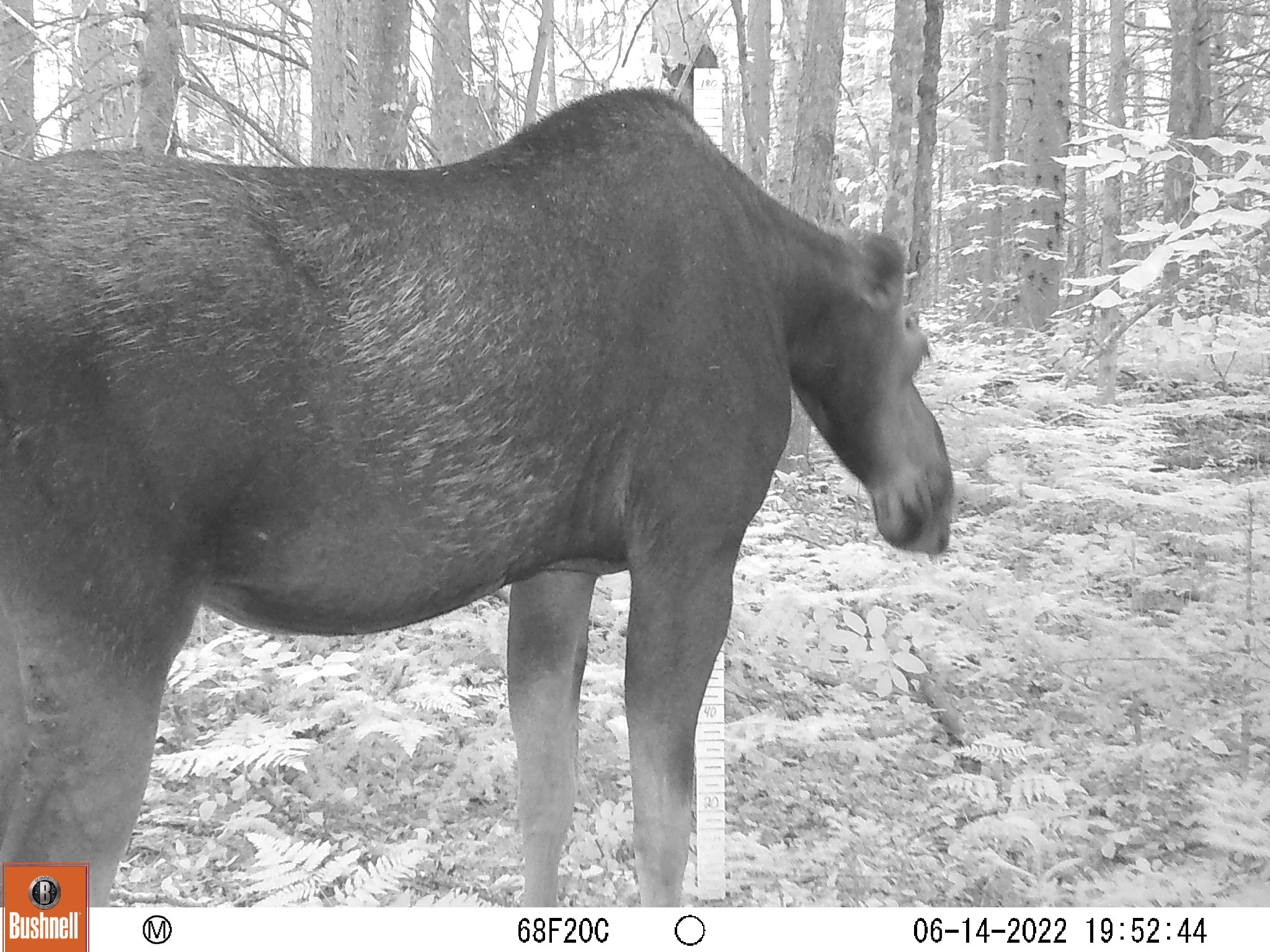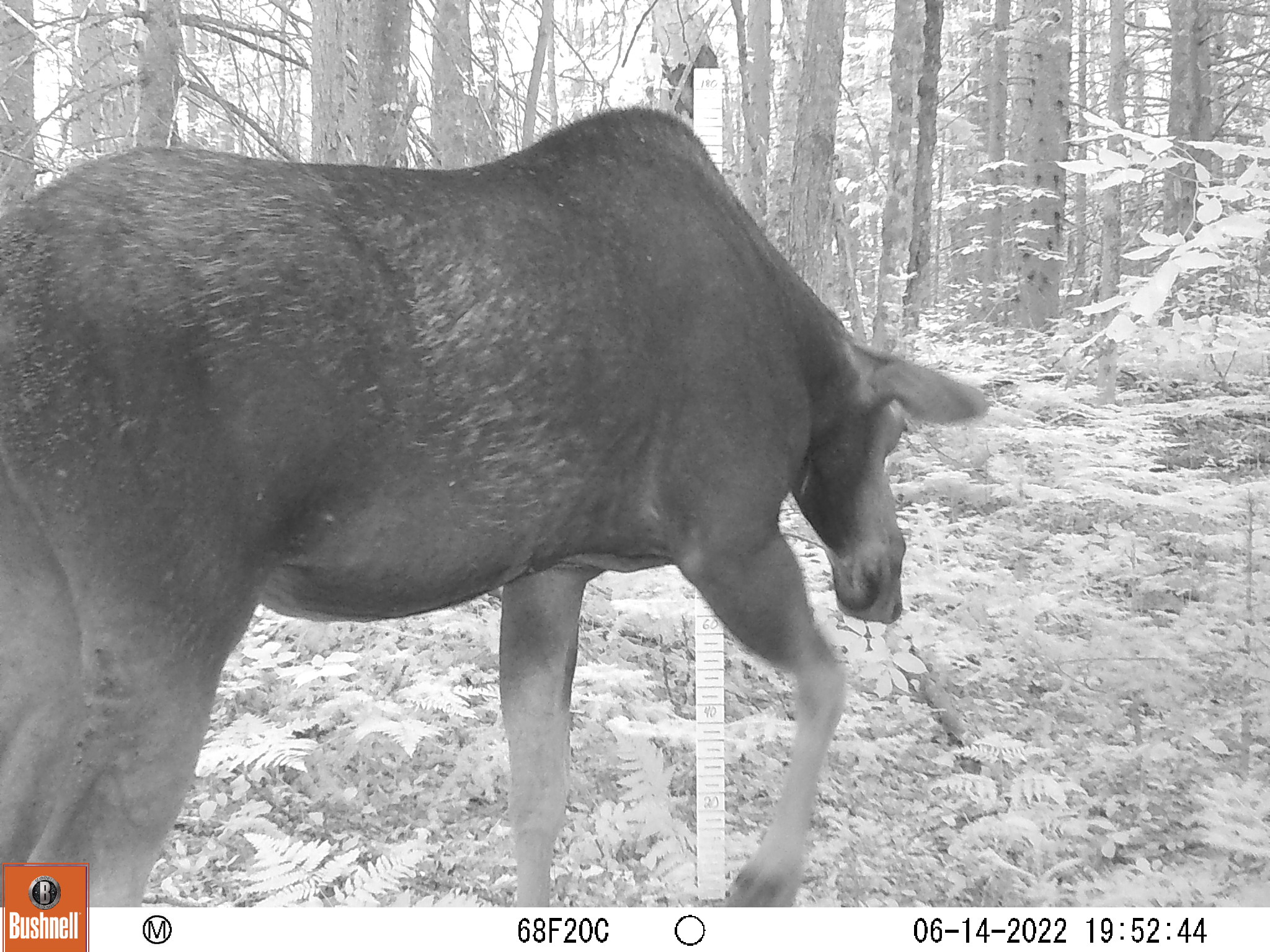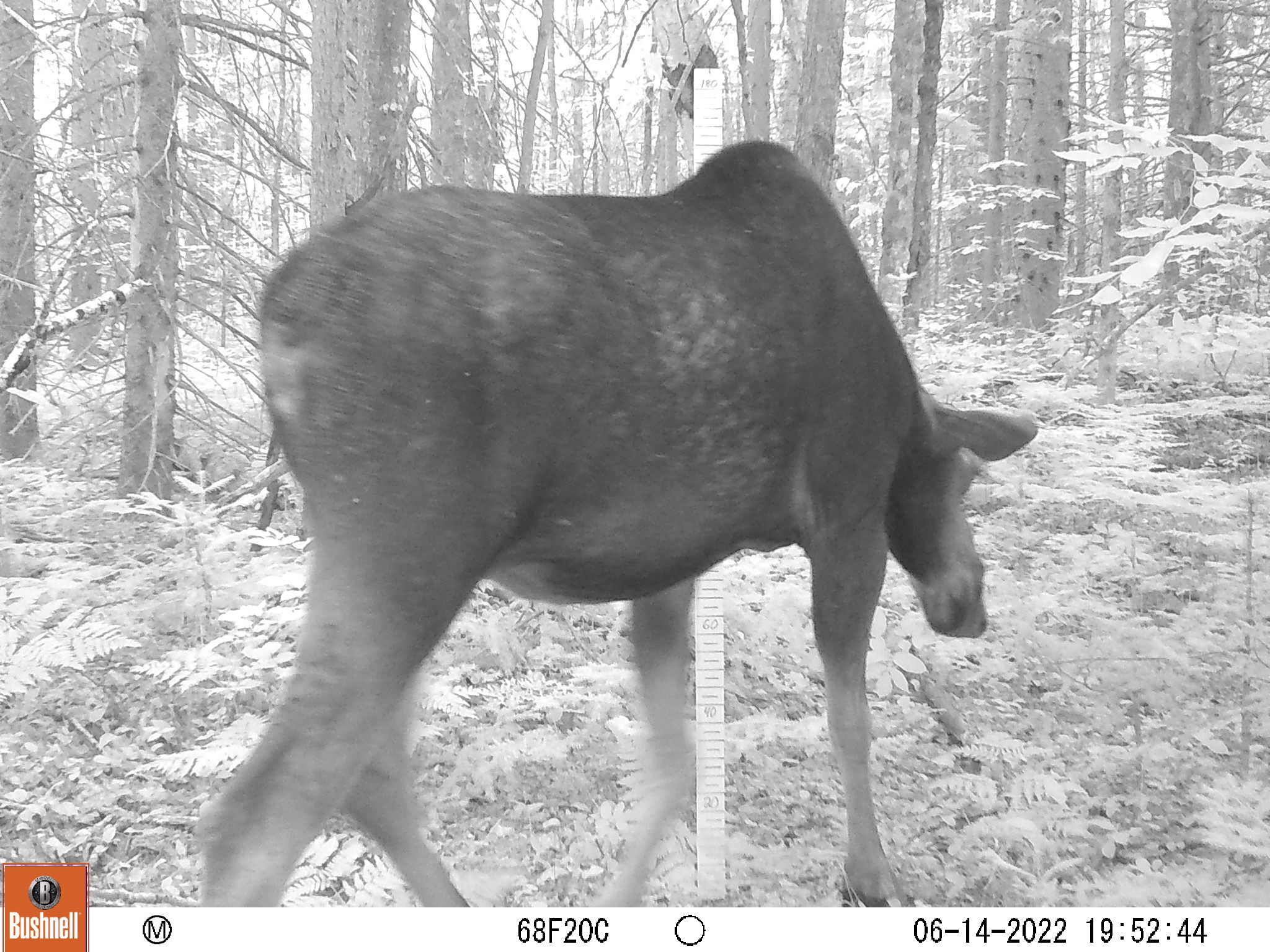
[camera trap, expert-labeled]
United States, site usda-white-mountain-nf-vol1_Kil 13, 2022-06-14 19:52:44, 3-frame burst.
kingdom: Animalia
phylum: Chordata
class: Mammalia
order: Artiodactyla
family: Cervidae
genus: Alces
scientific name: Alces alces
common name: moose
Moose (Alces alces).